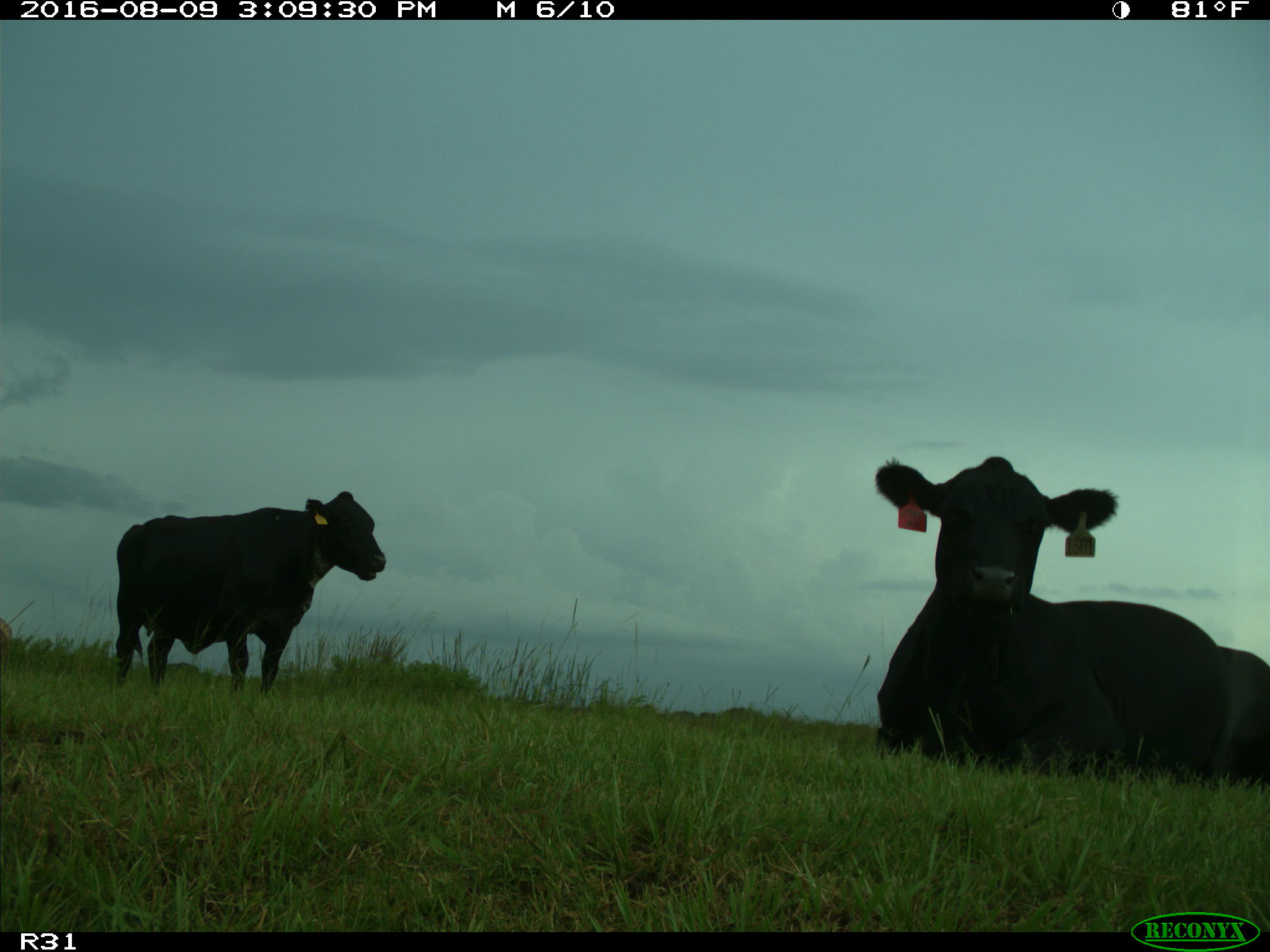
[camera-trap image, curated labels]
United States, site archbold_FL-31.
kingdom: Animalia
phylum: Chordata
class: Mammalia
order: Artiodactyla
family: Bovidae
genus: Bos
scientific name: Bos taurus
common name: domestic cow